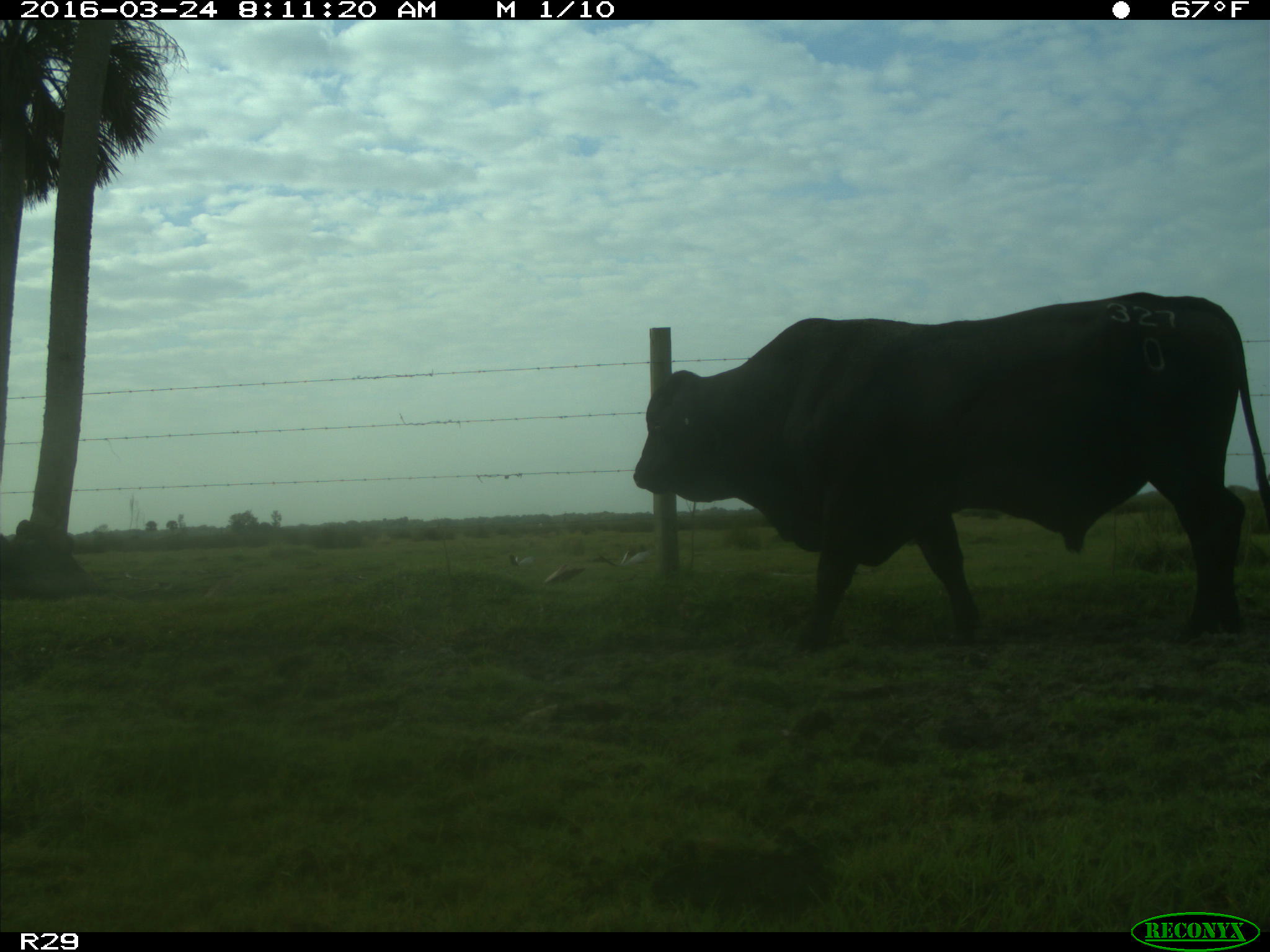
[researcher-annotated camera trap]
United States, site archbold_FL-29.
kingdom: Animalia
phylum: Chordata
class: Mammalia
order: Artiodactyla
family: Bovidae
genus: Bos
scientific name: Bos taurus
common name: domestic cow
Bos taurus (domestic cow).